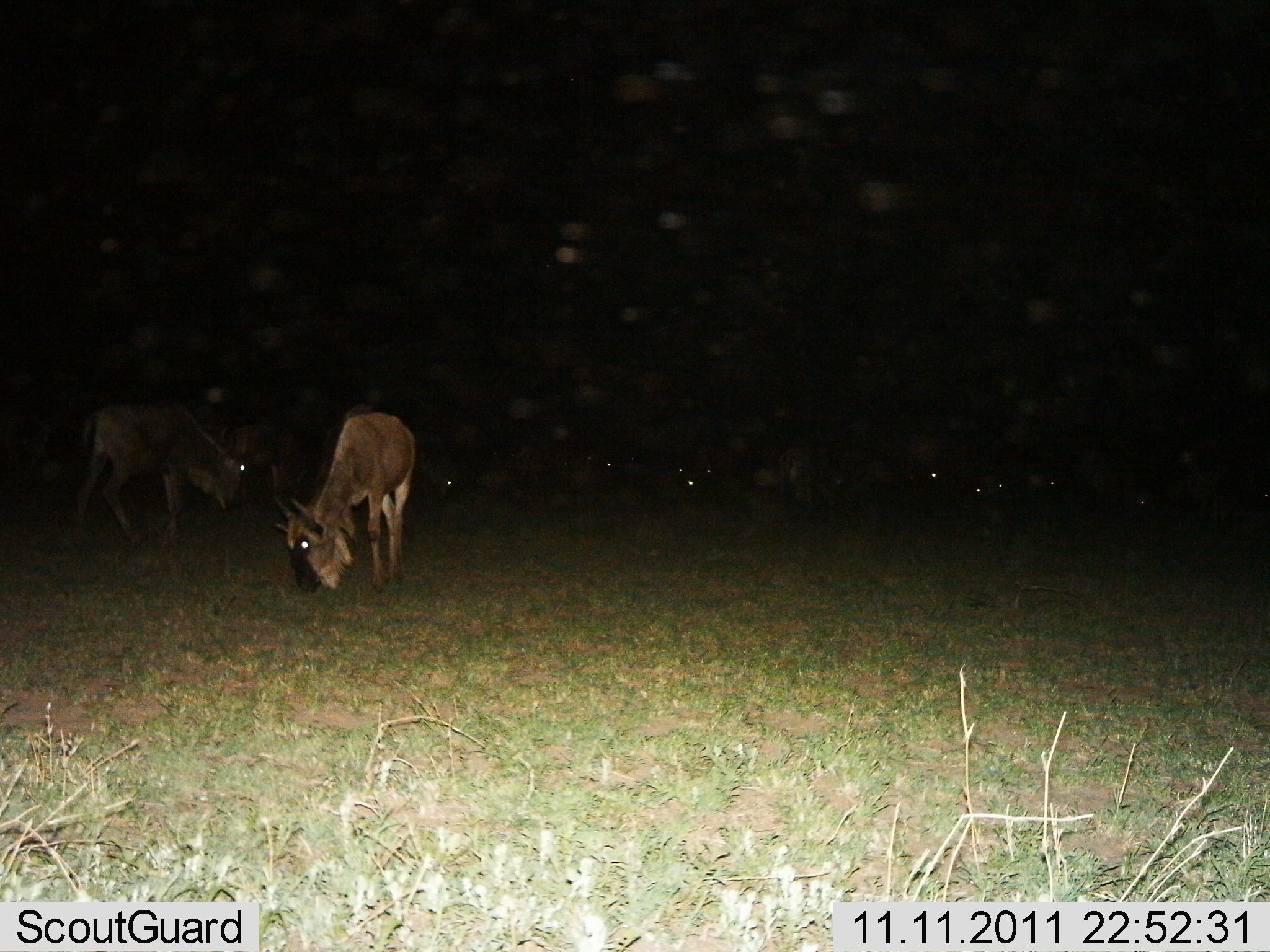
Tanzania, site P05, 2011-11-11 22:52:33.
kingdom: Animalia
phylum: Chordata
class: Mammalia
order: Artiodactyla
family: Bovidae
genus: Connochaetes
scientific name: Connochaetes taurinus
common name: blue wildebeest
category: wildebeest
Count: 11-50.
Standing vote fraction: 30%.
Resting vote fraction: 0%.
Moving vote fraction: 40%.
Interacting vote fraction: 0%.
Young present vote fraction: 0%.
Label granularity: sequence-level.